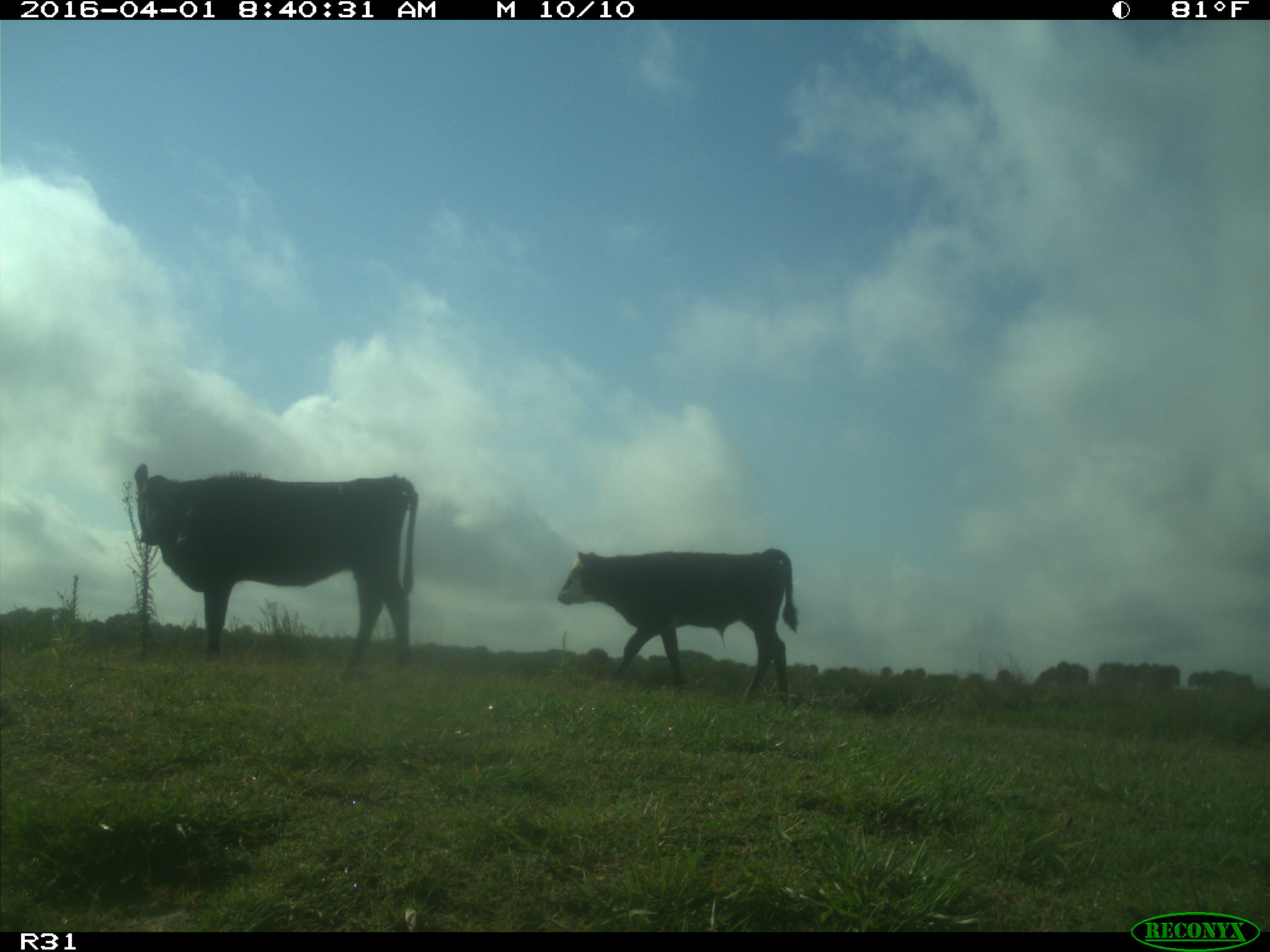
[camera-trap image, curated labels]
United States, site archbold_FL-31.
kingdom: Animalia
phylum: Chordata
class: Mammalia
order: Artiodactyla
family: Bovidae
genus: Bos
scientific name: Bos taurus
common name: domestic cow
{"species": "Bos taurus (domestic cow)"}